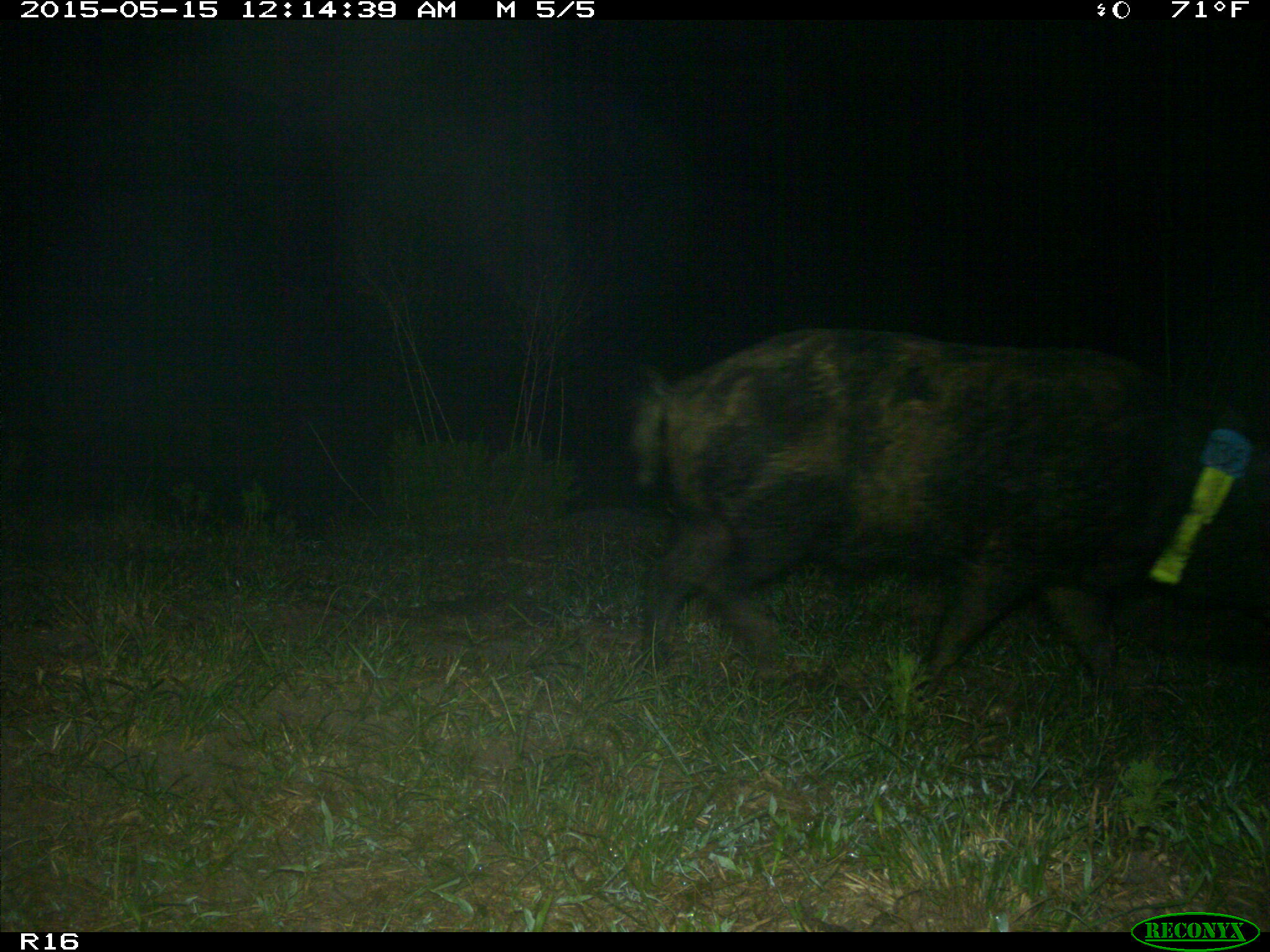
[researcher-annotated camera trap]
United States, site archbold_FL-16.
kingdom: Animalia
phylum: Chordata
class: Mammalia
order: Artiodactyla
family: Suidae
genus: Sus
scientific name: Sus scrofa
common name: wild boar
Sus scrofa (wild boar).